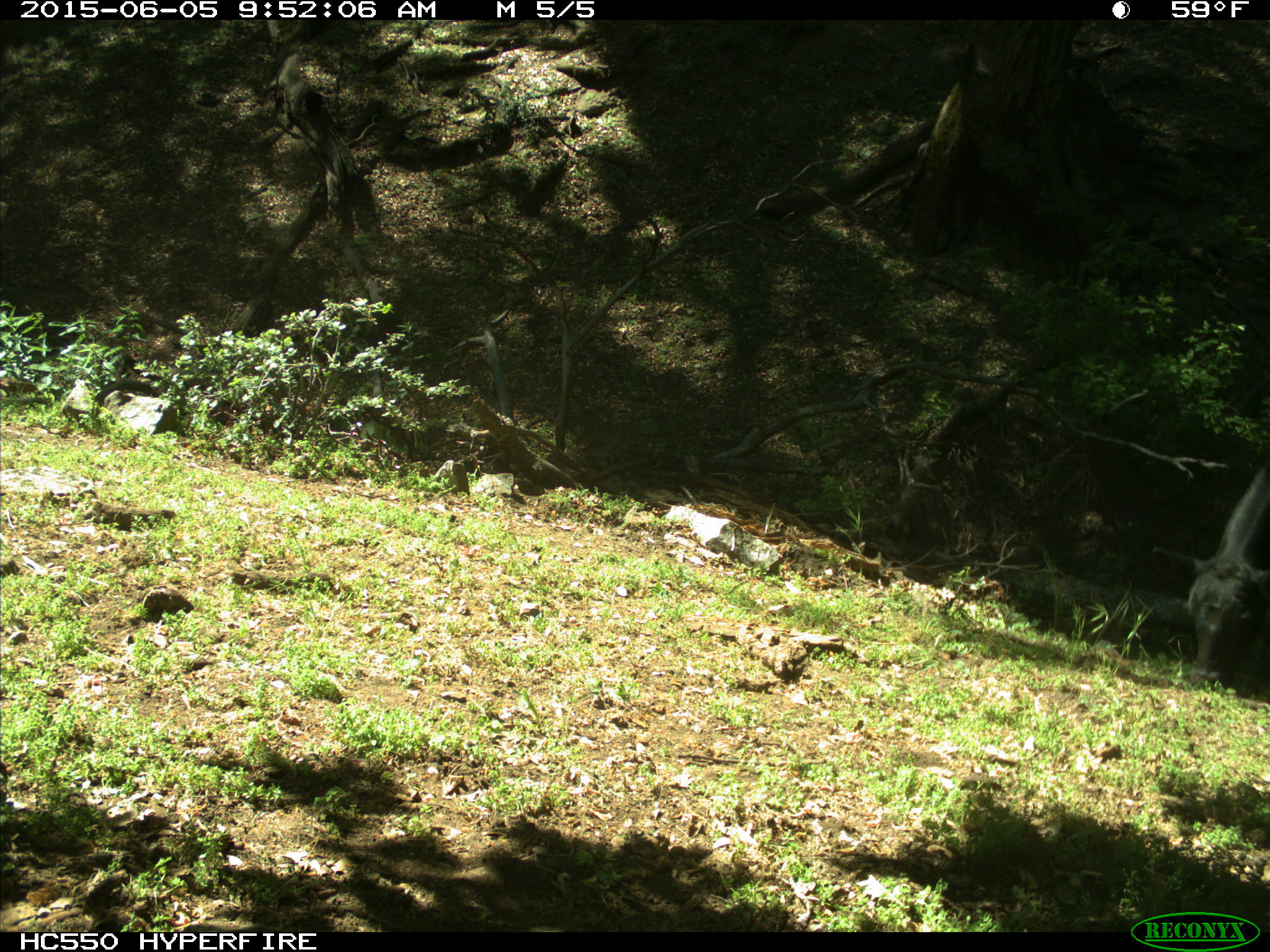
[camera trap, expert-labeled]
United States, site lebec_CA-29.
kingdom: Animalia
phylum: Chordata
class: Mammalia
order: Artiodactyla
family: Bovidae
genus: Bos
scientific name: Bos taurus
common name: domestic cow